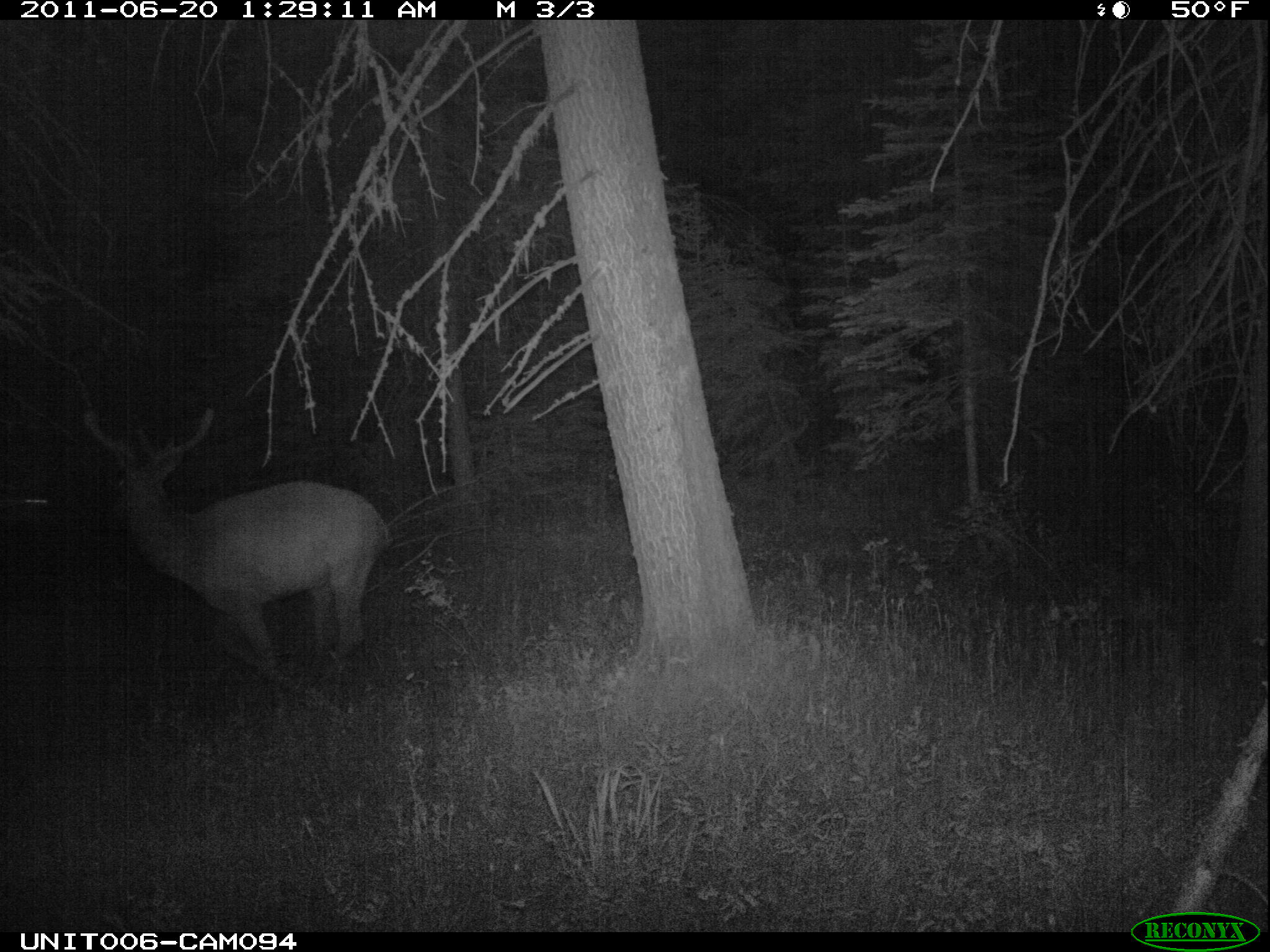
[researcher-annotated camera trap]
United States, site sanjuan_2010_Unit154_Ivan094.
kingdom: Animalia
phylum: Chordata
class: Mammalia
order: Artiodactyla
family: Cervidae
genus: Cervus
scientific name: Cervus elaphus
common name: red deer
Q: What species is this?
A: Cervus elaphus (red deer).